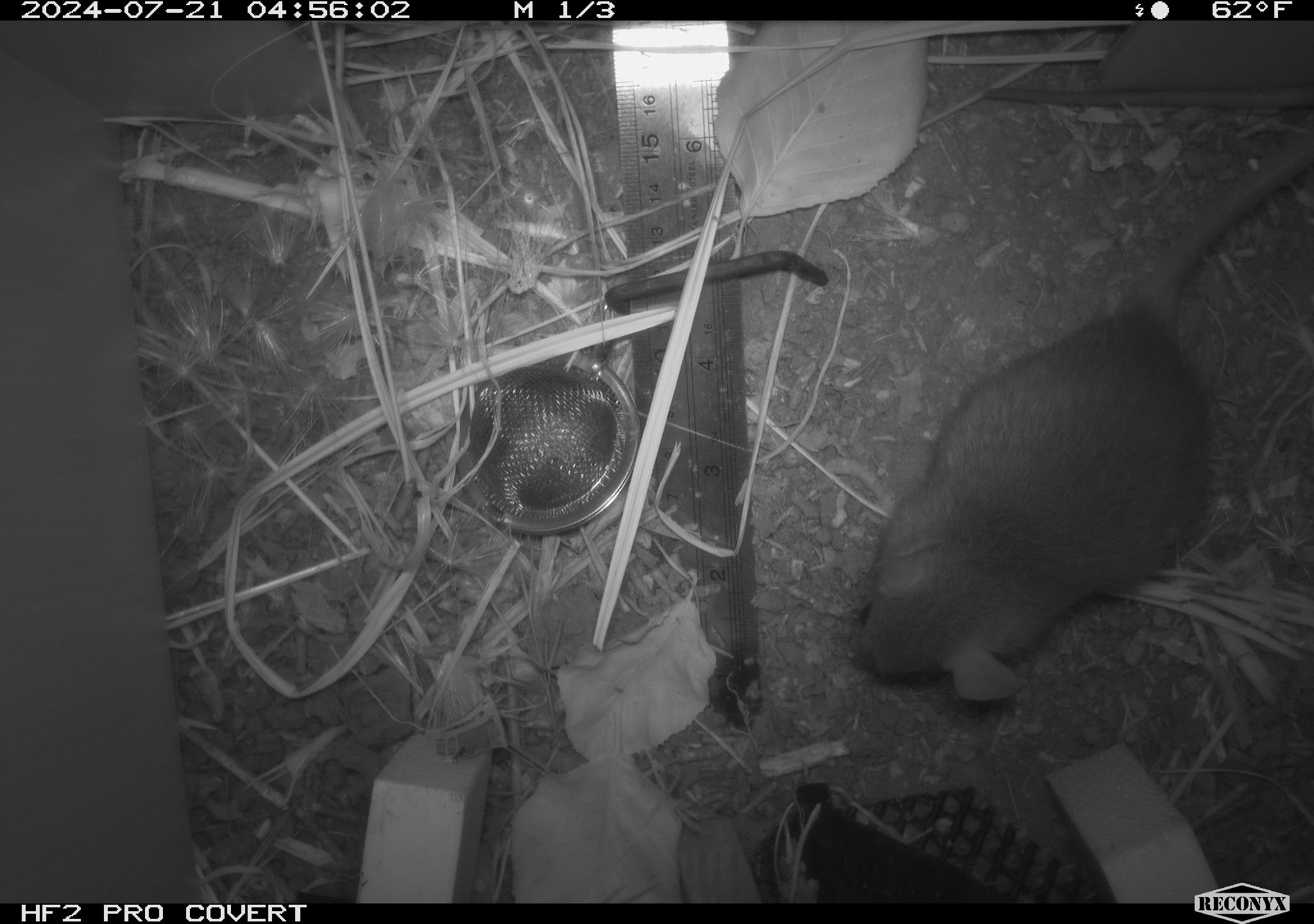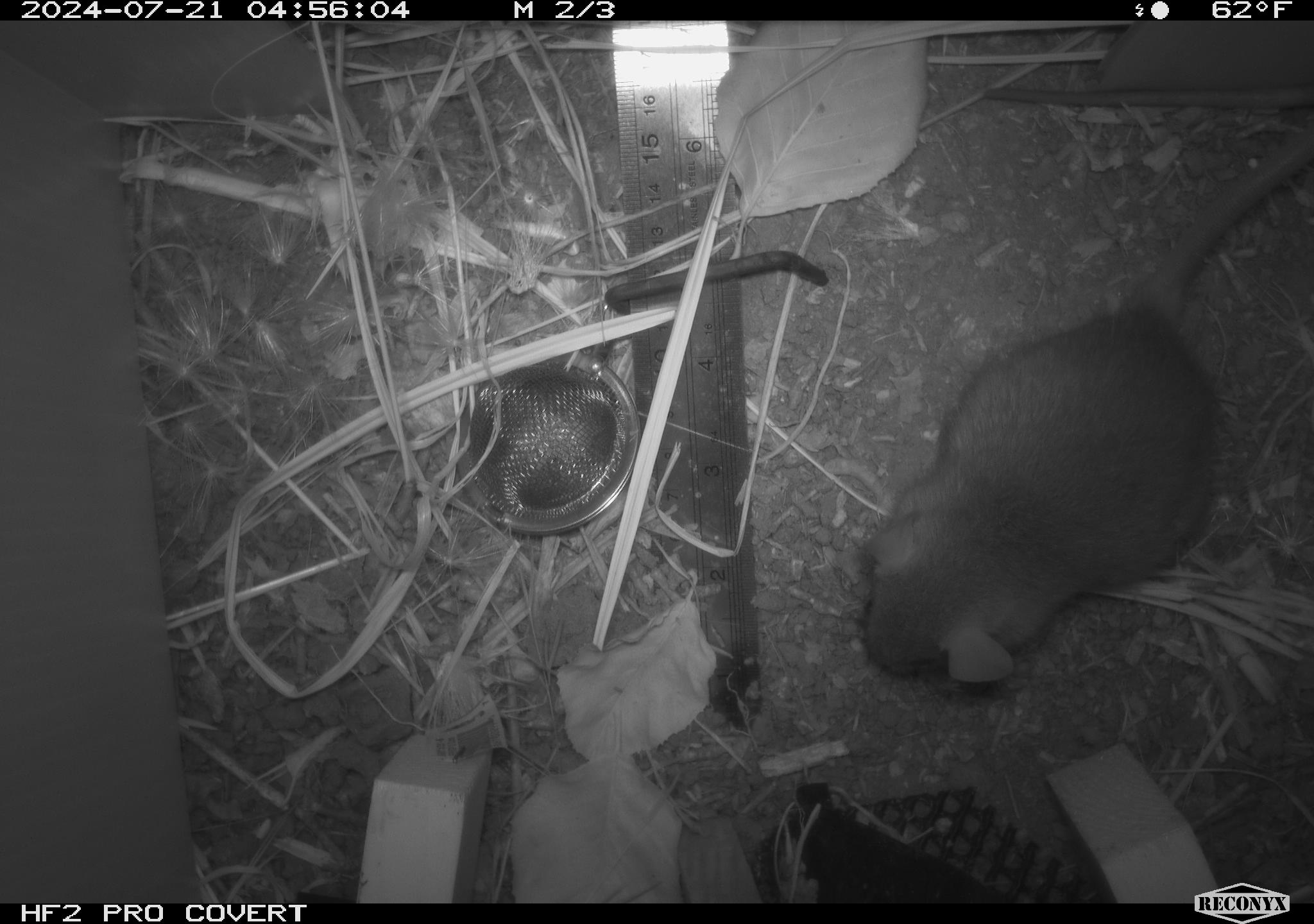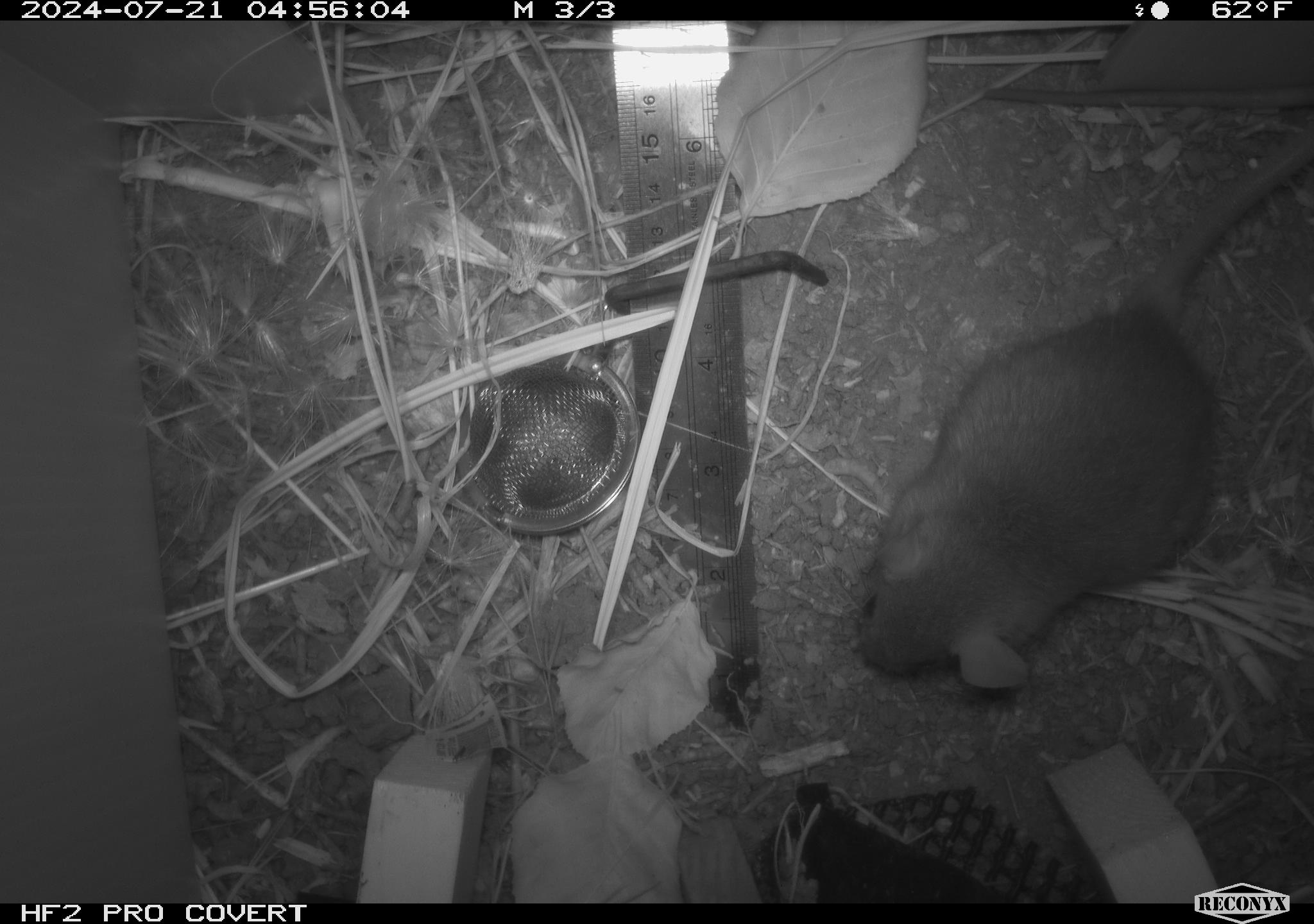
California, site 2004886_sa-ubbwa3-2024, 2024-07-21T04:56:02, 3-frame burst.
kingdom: Animalia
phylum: Chordata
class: Mammalia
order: Rodentia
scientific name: Rodentia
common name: mouse species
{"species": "mouse species (Rodentia)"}